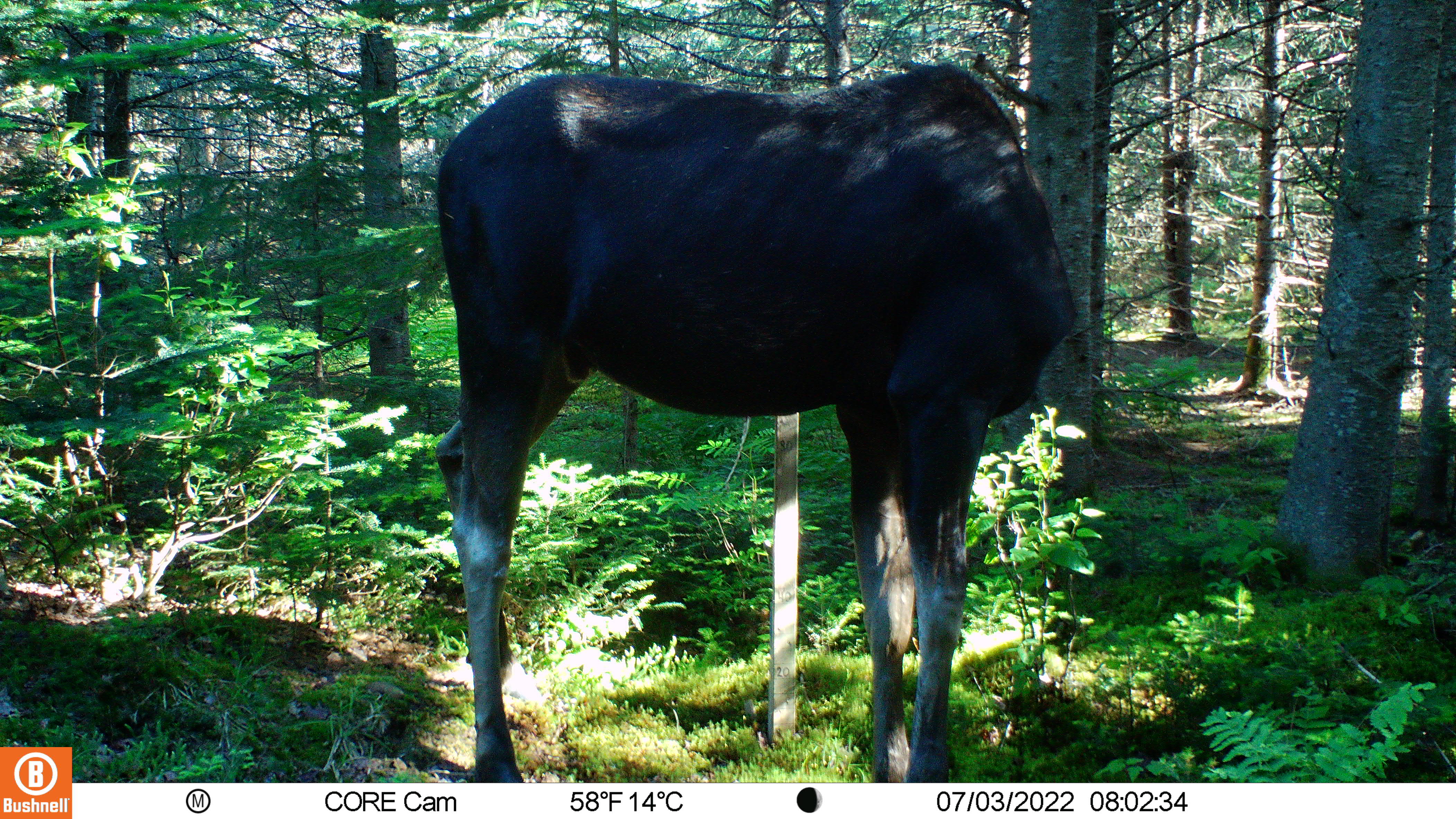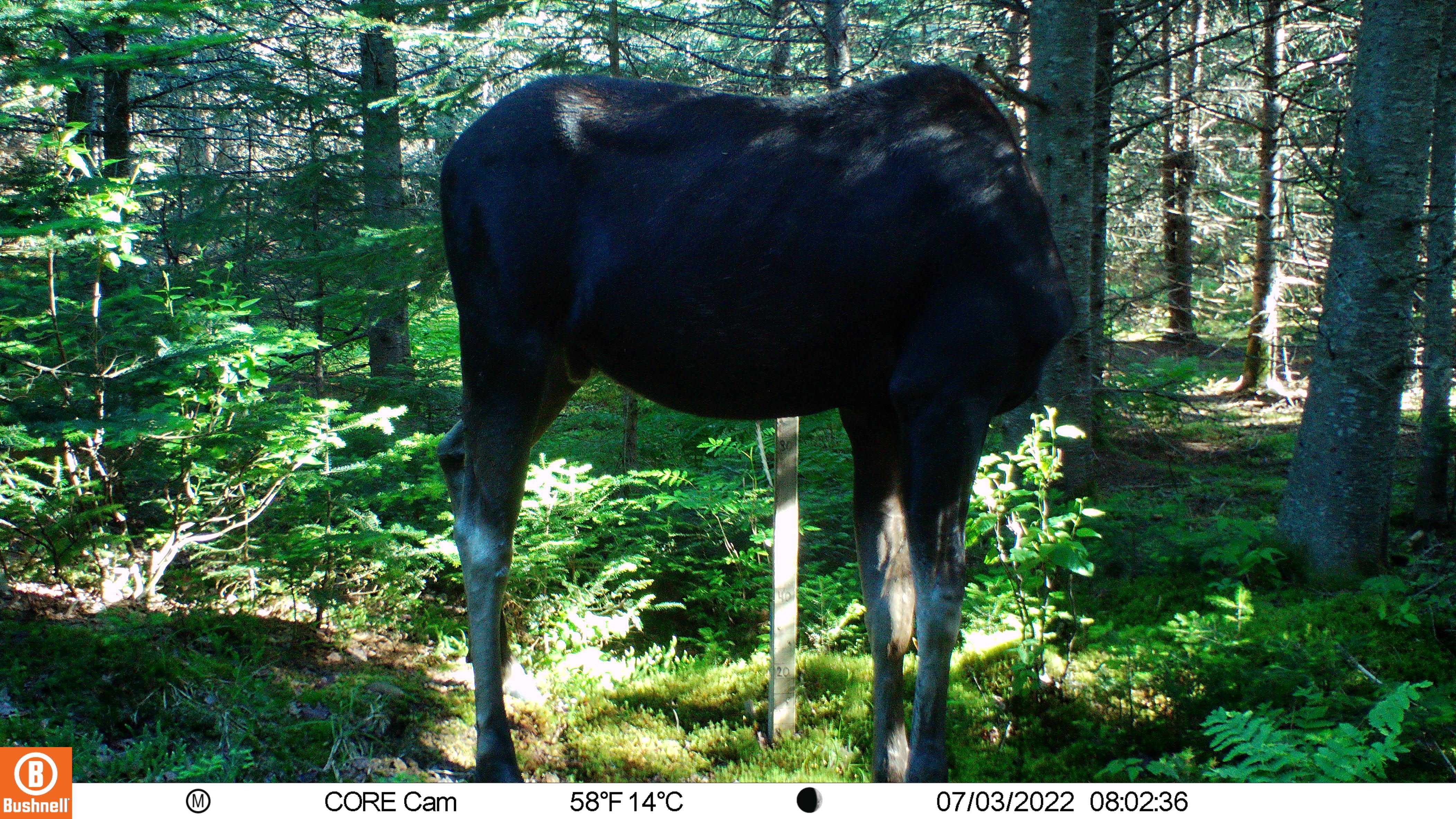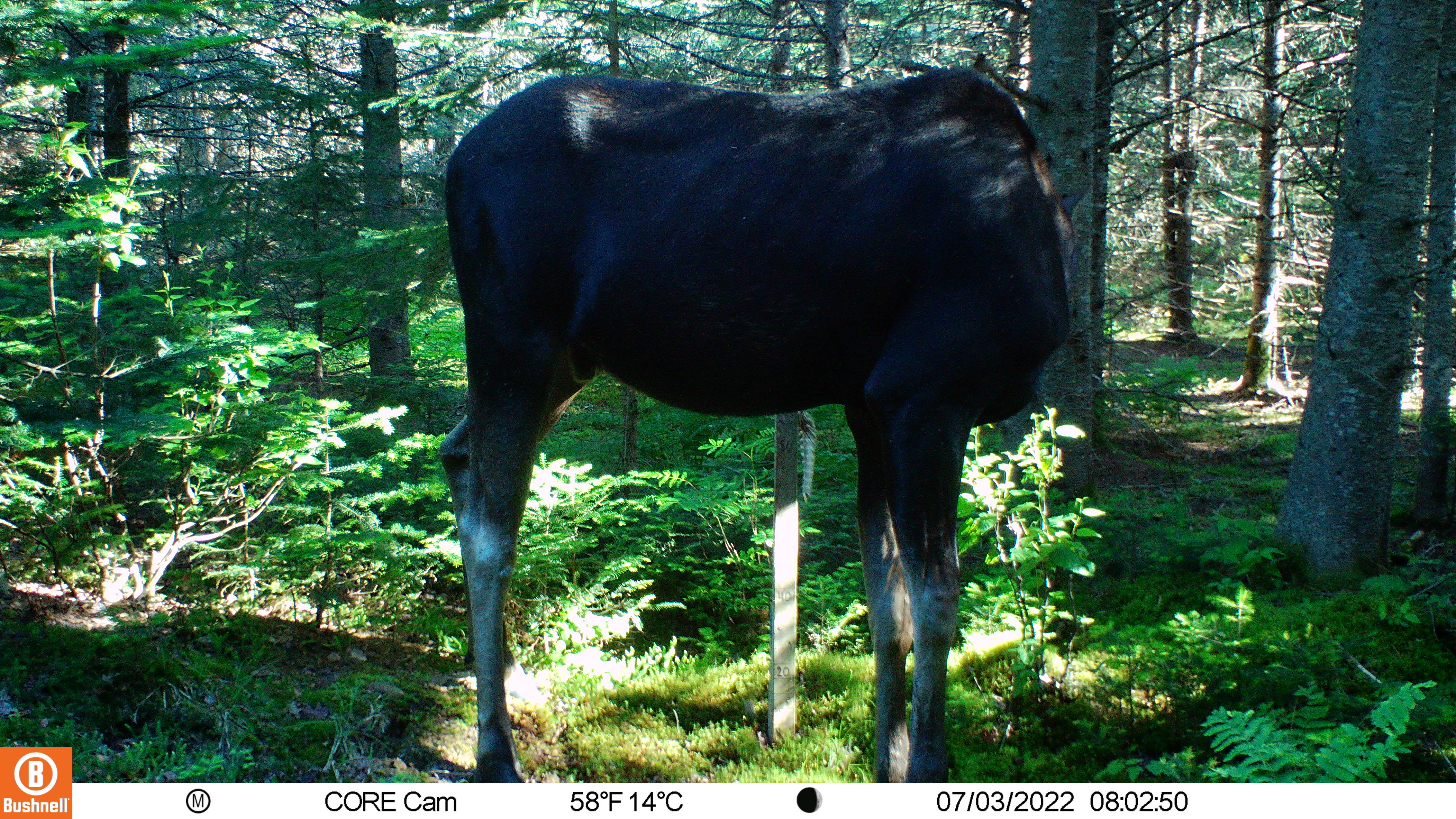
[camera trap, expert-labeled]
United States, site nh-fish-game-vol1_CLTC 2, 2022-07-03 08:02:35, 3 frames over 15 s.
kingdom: Animalia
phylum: Chordata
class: Mammalia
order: Artiodactyla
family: Cervidae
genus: Alces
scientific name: Alces alces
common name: moose